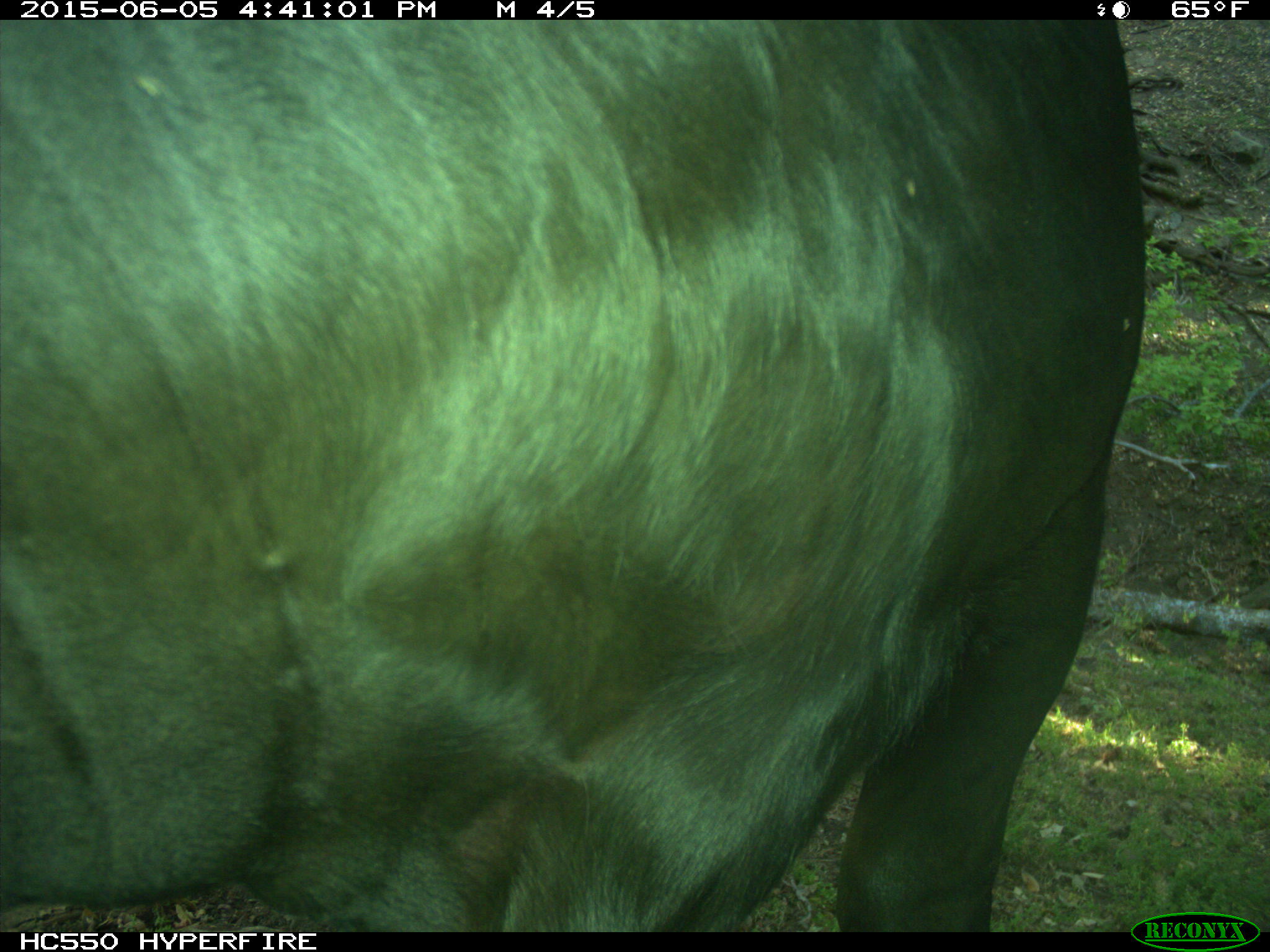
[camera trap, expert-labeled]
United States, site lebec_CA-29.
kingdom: Animalia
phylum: Chordata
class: Mammalia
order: Artiodactyla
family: Bovidae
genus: Bos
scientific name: Bos taurus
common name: domestic cow